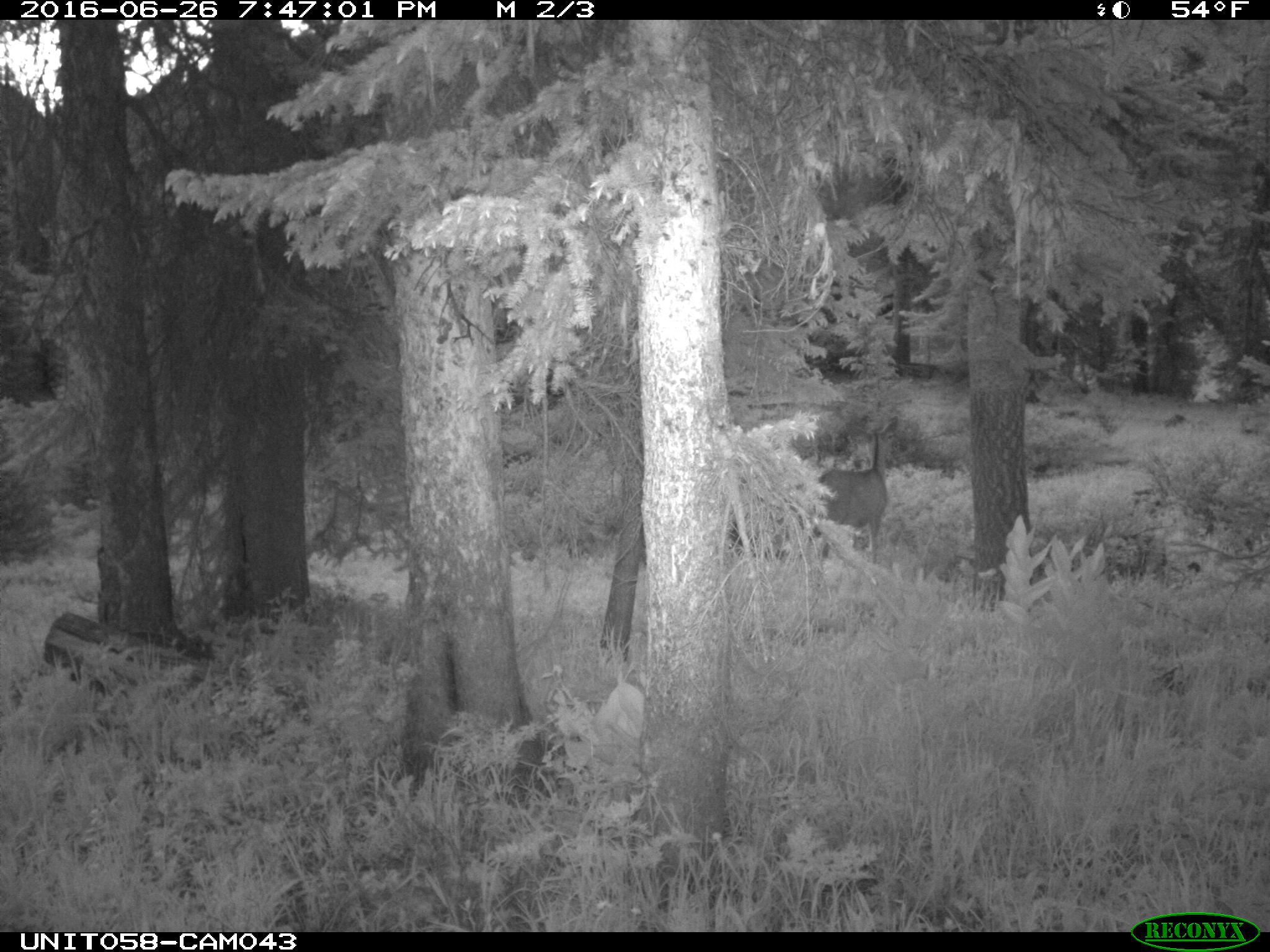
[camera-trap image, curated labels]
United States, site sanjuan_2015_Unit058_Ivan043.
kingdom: Animalia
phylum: Chordata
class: Mammalia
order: Artiodactyla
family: Cervidae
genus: Odocoileus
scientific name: Odocoileus hemionus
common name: mule deer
Odocoileus hemionus (mule deer).